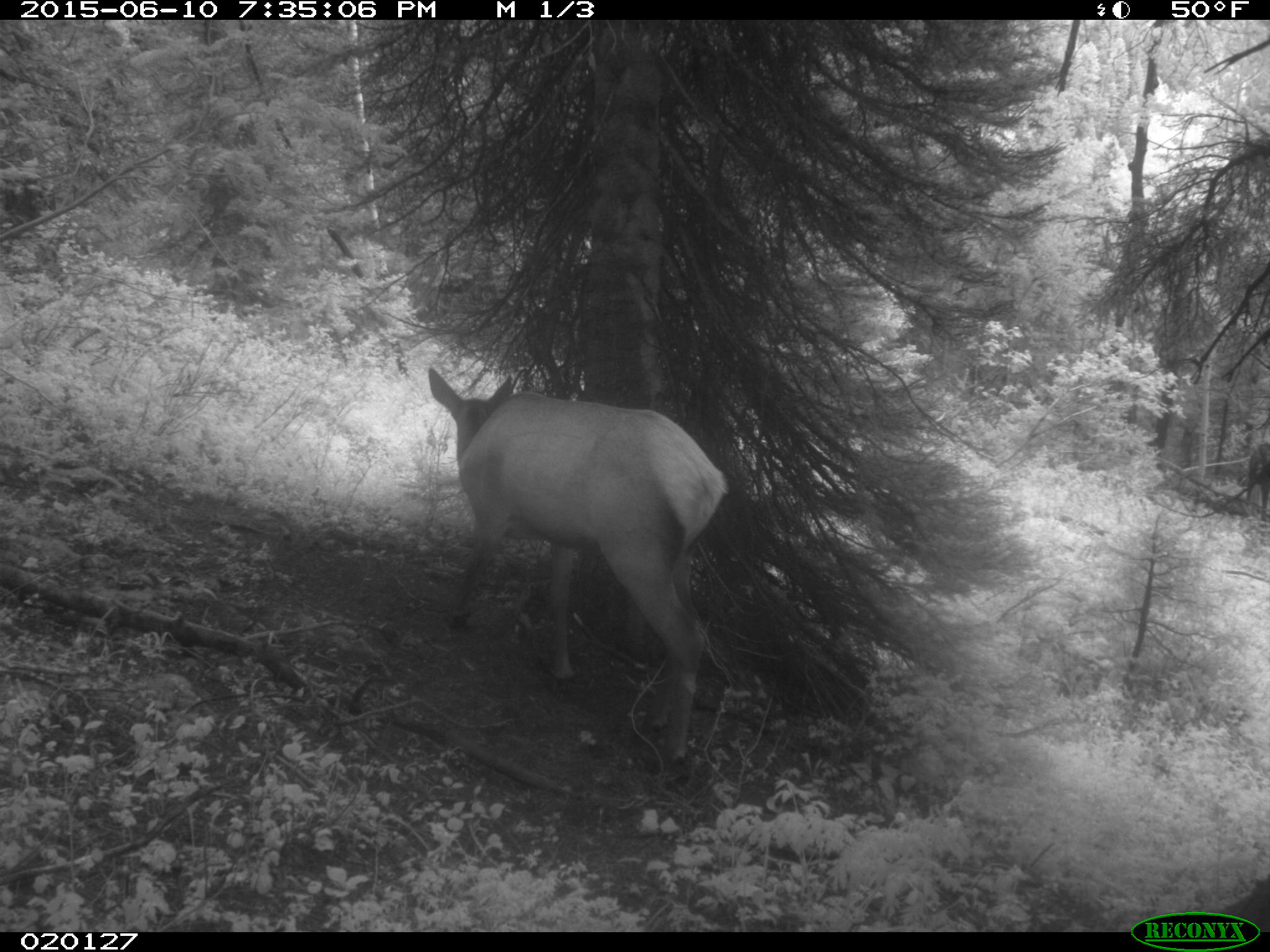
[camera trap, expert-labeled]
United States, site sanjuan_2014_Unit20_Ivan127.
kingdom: Animalia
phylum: Chordata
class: Mammalia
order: Artiodactyla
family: Cervidae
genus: Cervus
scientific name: Cervus elaphus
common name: red deer